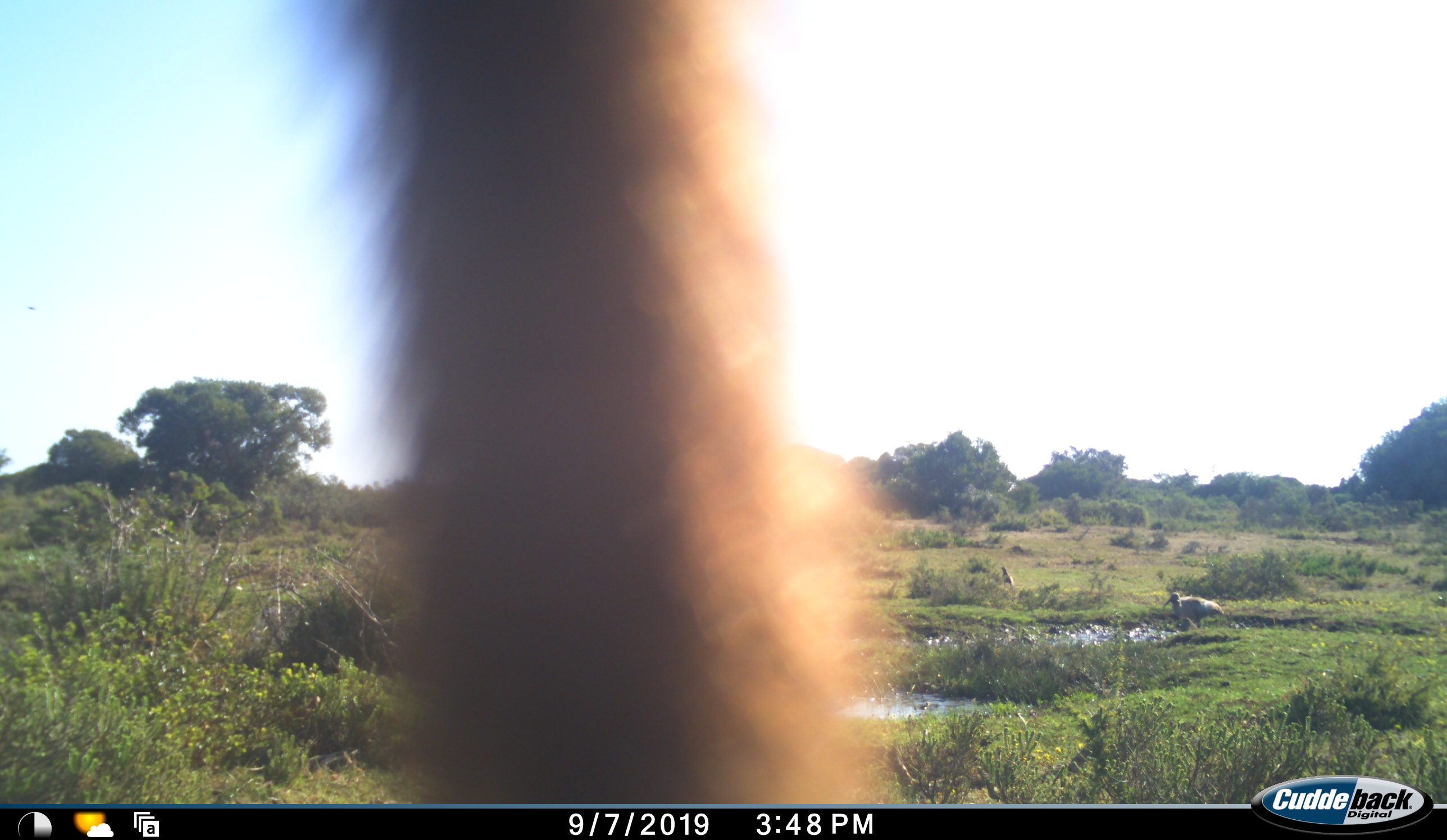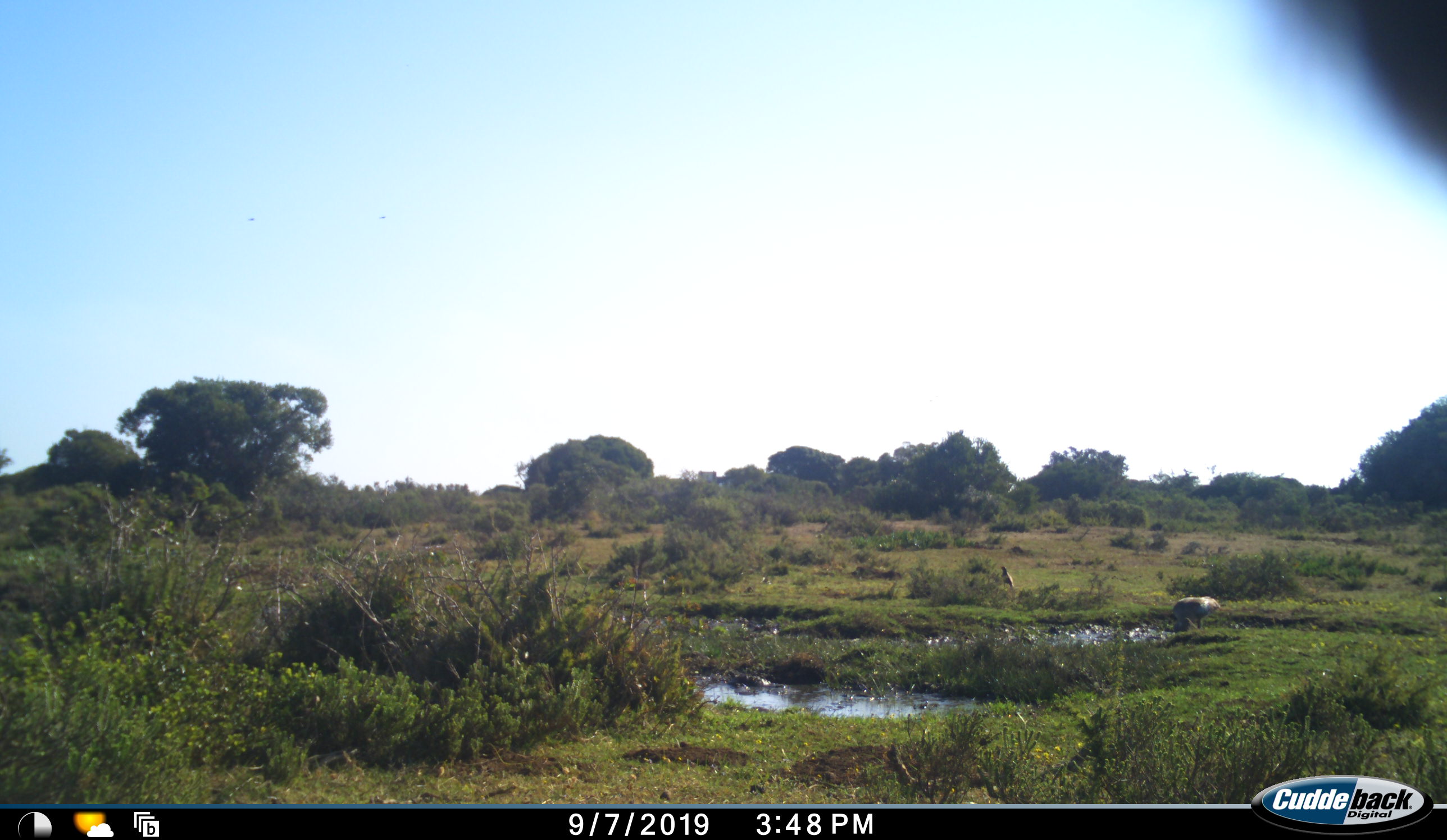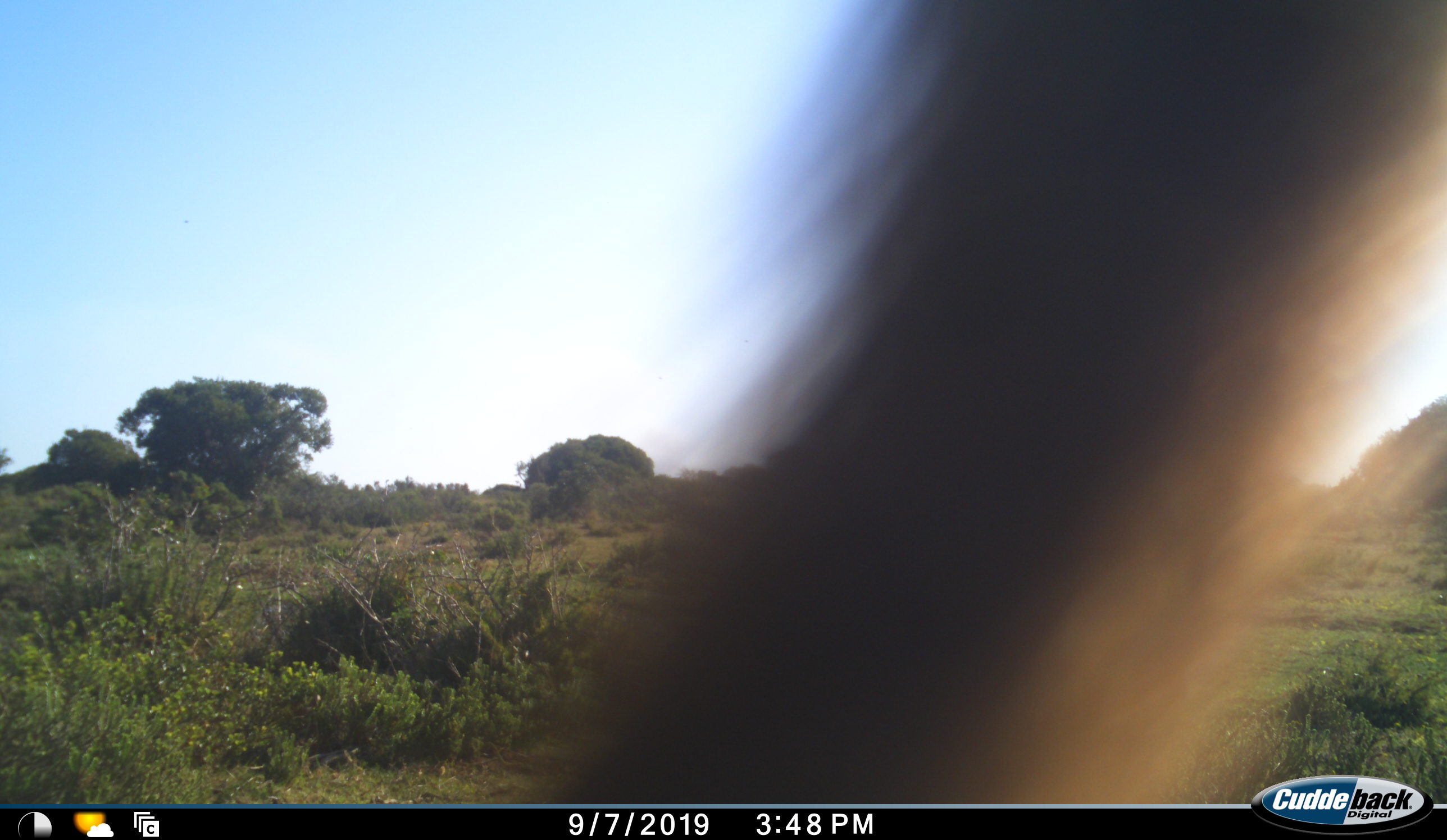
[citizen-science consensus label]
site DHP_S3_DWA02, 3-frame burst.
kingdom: Animalia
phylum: Chordata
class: Mammalia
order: Primates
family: Cercopithecidae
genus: Papio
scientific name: Papio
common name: baboon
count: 1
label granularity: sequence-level